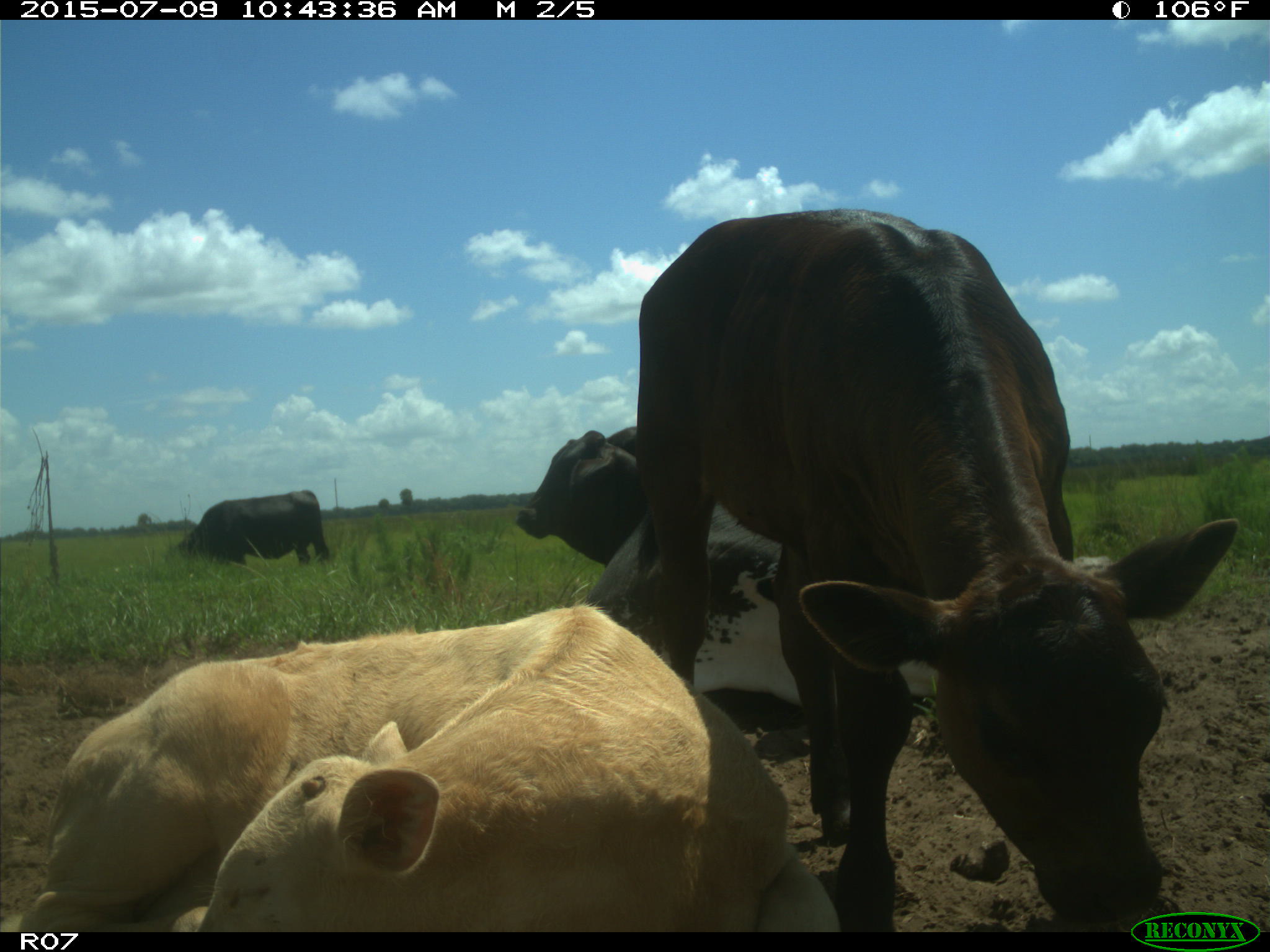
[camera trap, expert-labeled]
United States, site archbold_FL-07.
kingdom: Animalia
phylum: Chordata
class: Mammalia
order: Artiodactyla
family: Bovidae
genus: Bos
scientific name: Bos taurus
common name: domestic cow